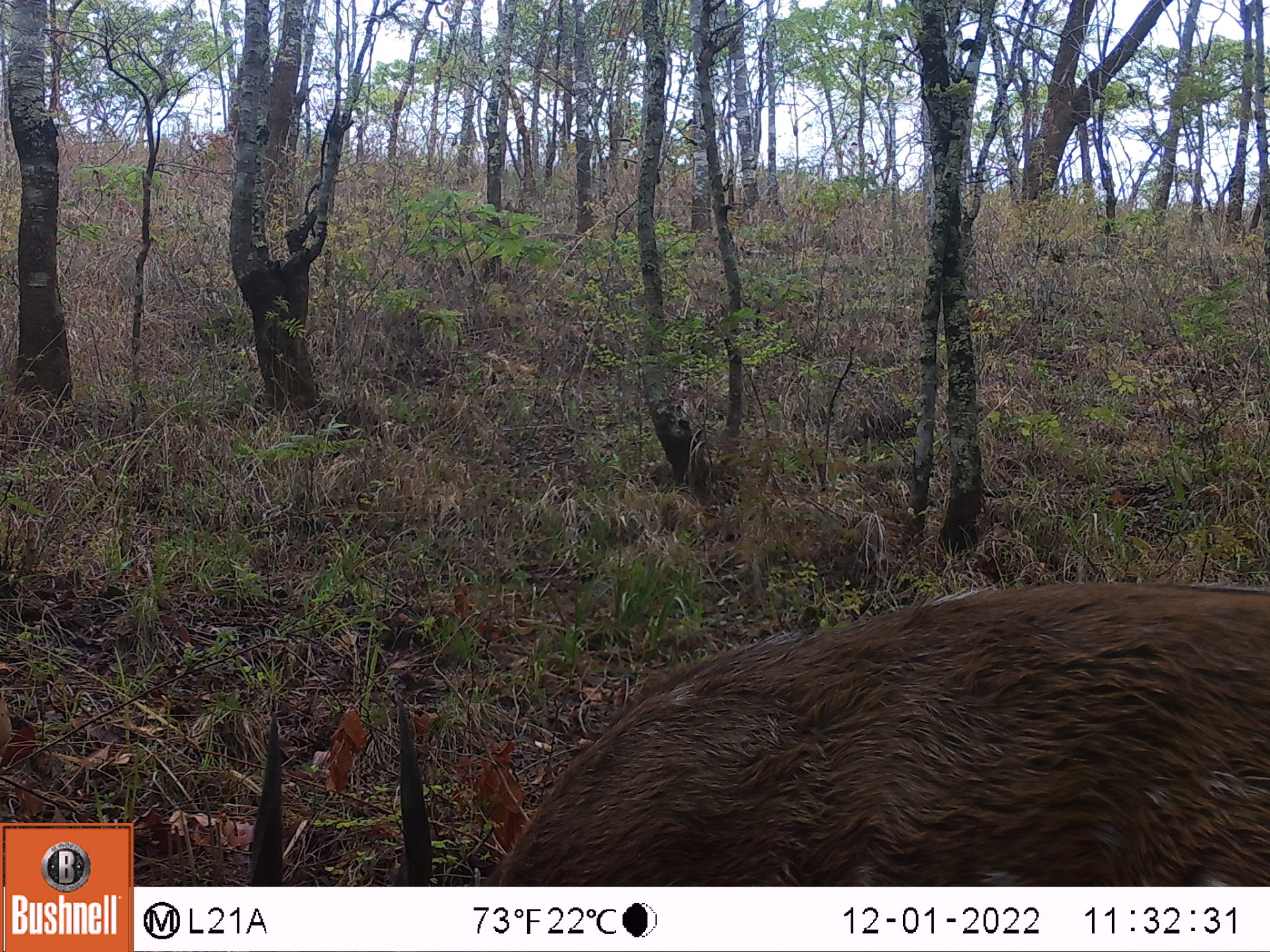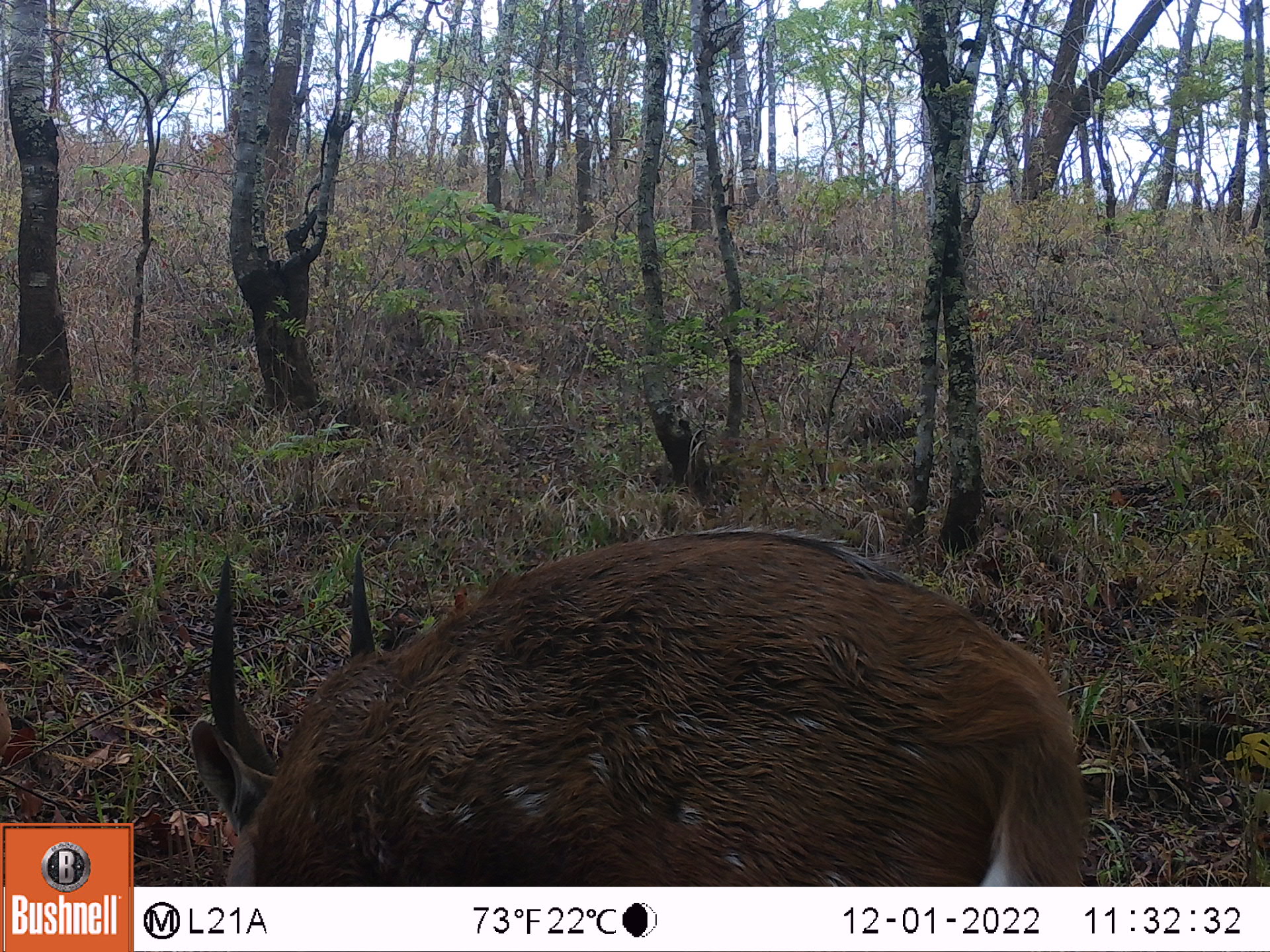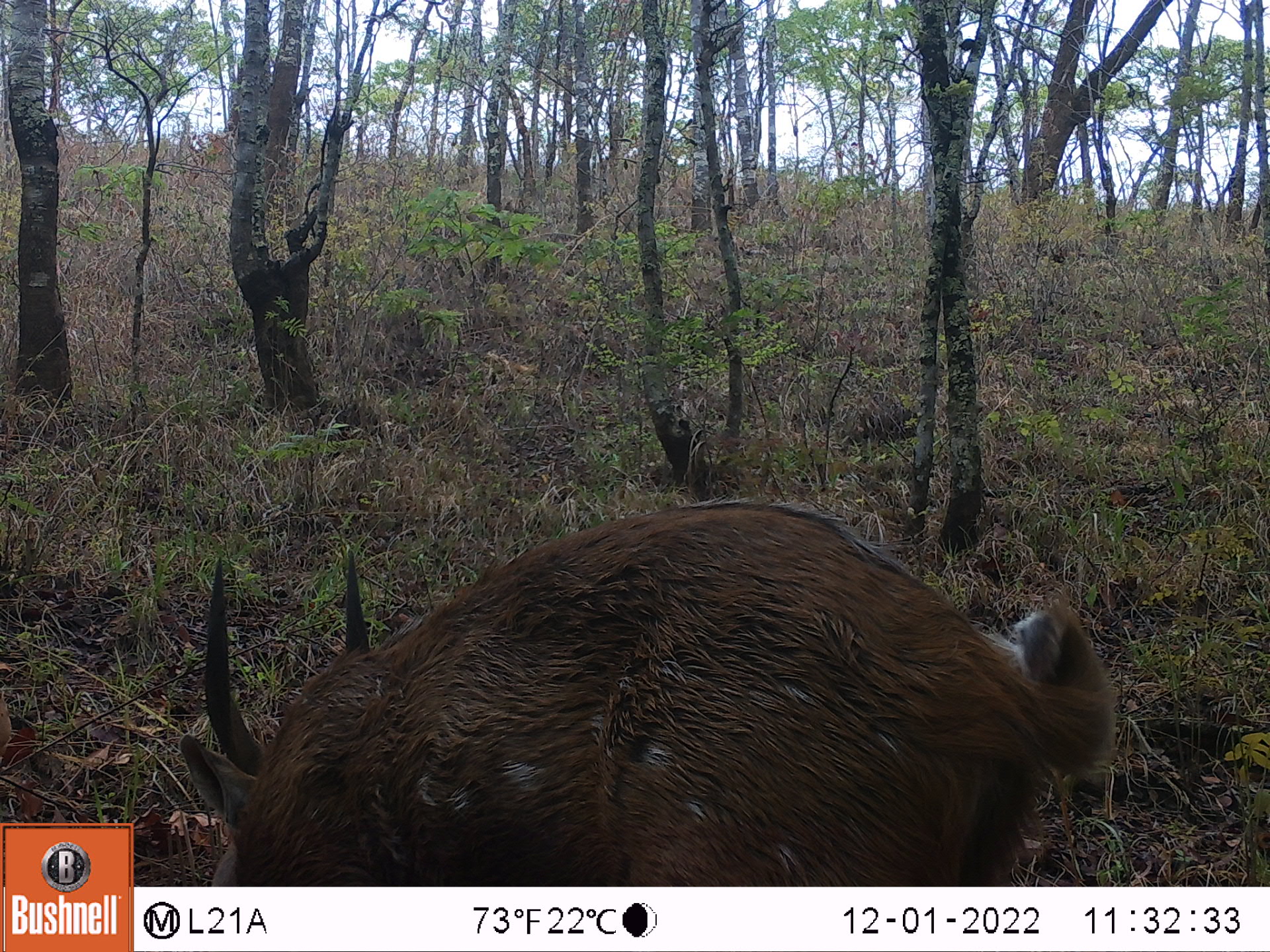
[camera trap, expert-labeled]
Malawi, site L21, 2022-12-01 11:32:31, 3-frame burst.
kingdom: Animalia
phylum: Chordata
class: Mammalia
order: Artiodactyla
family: Bovidae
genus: Tragelaphus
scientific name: Tragelaphus sylvaticus sylvaticus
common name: cape bushbuck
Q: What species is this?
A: Cape bushbuck (Tragelaphus sylvaticus sylvaticus).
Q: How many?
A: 1.